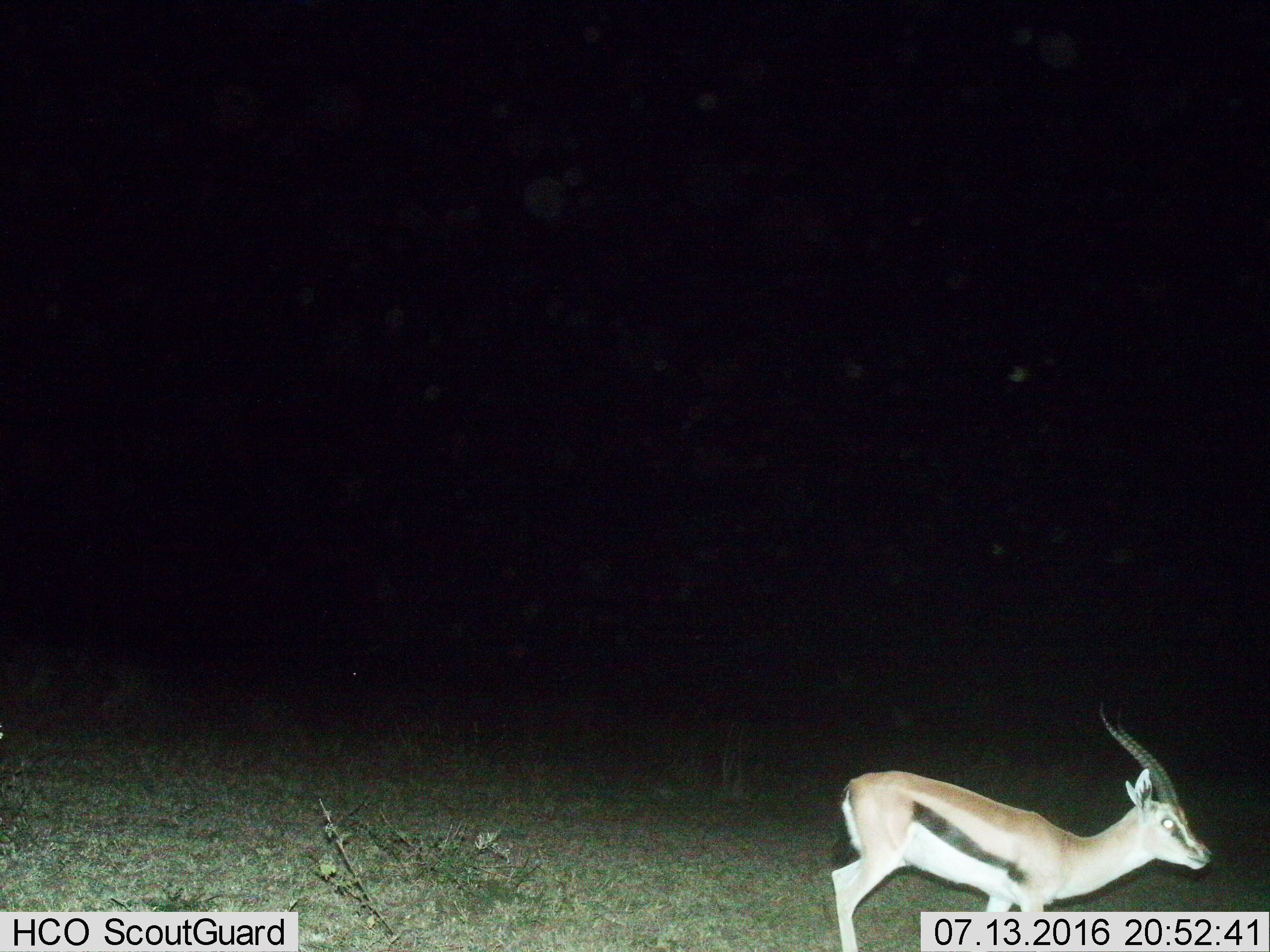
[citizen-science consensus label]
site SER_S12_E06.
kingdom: Animalia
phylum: Chordata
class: Mammalia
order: Artiodactyla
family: Bovidae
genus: Eudorcas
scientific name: Eudorcas thomsonii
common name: thomson's gazelle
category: gazellethomsons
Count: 1.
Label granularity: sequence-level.